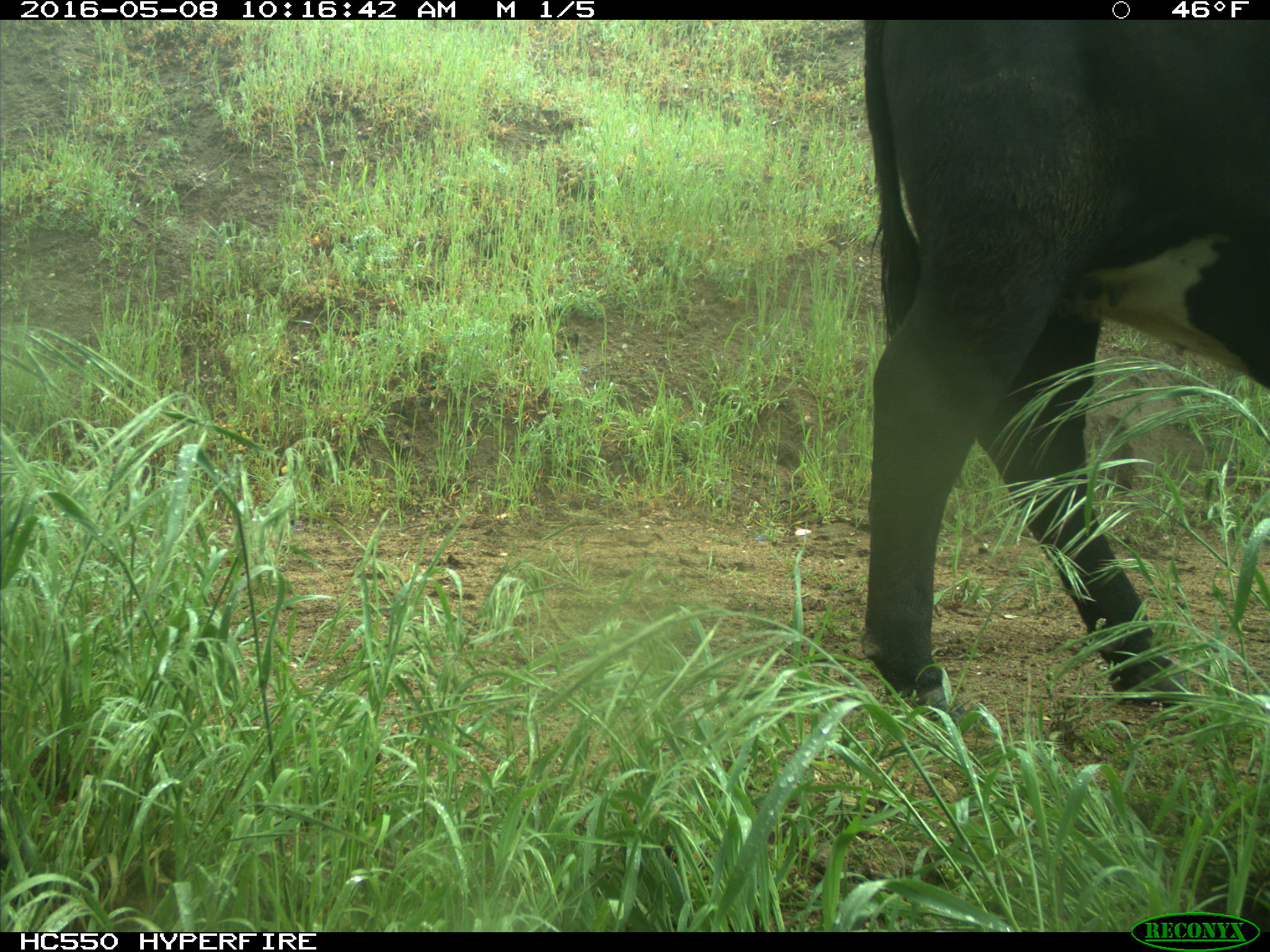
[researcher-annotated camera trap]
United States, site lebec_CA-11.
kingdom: Animalia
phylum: Chordata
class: Mammalia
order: Artiodactyla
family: Bovidae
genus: Bos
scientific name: Bos taurus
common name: domestic cow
Bos taurus (domestic cow).